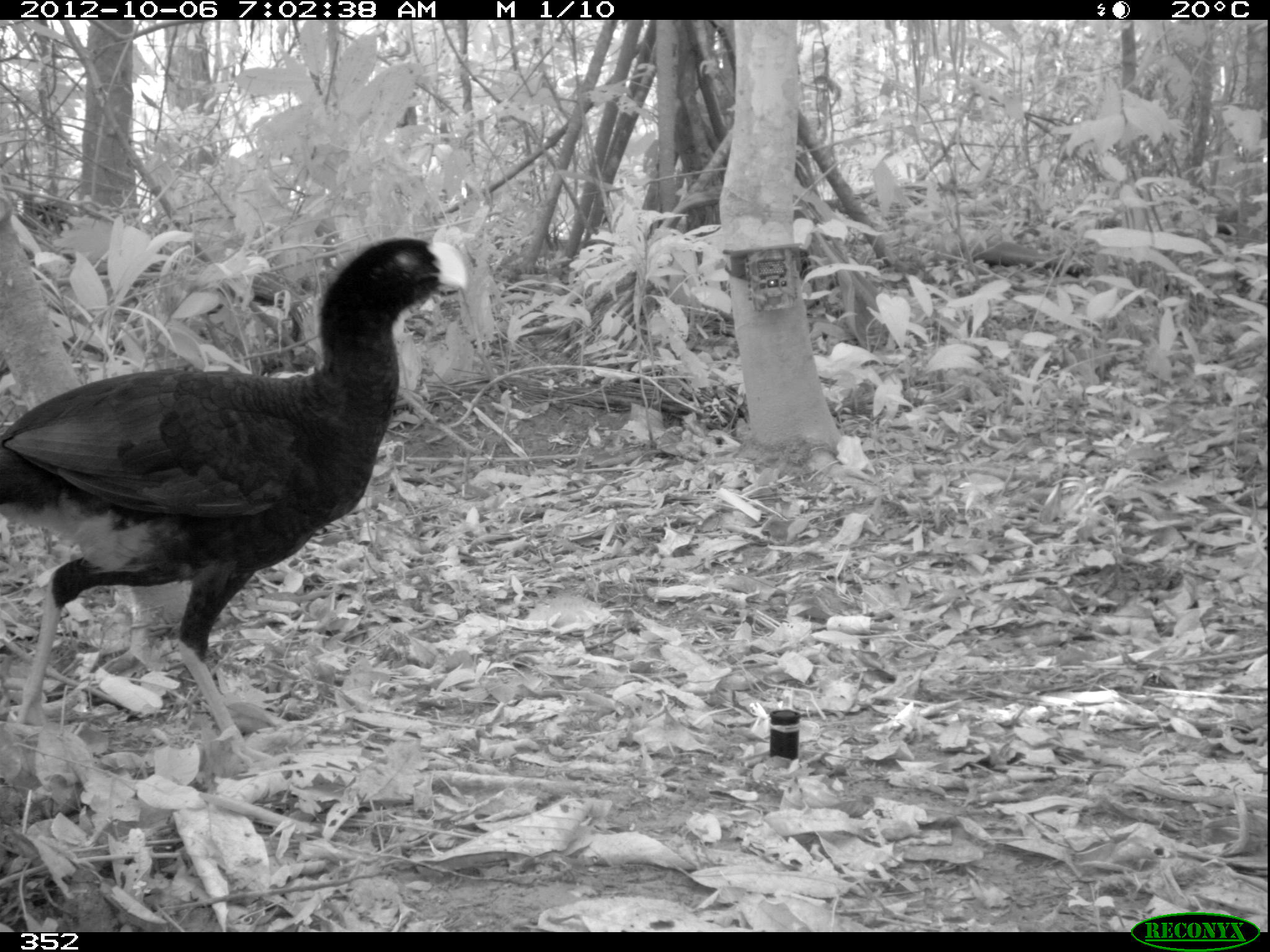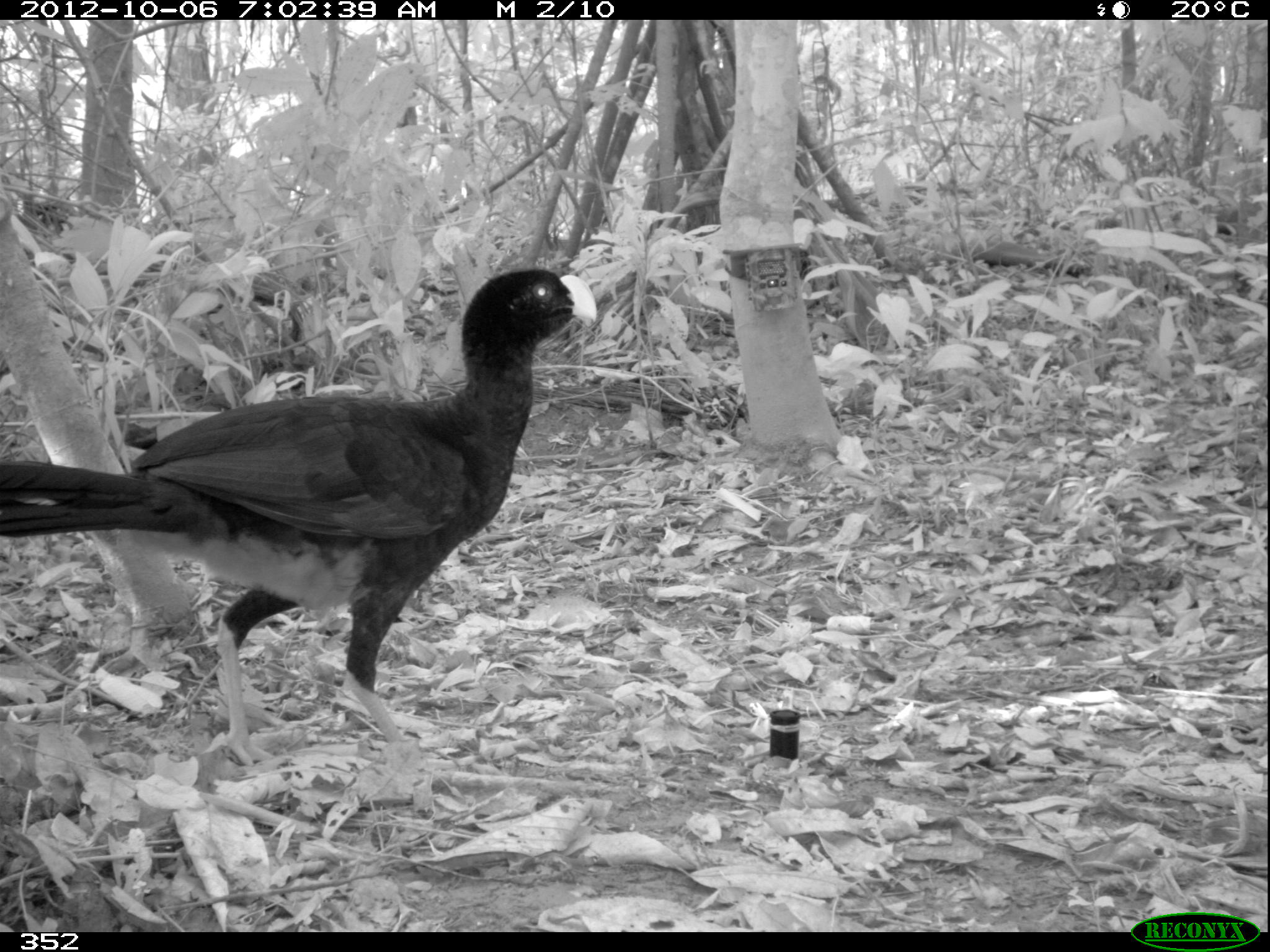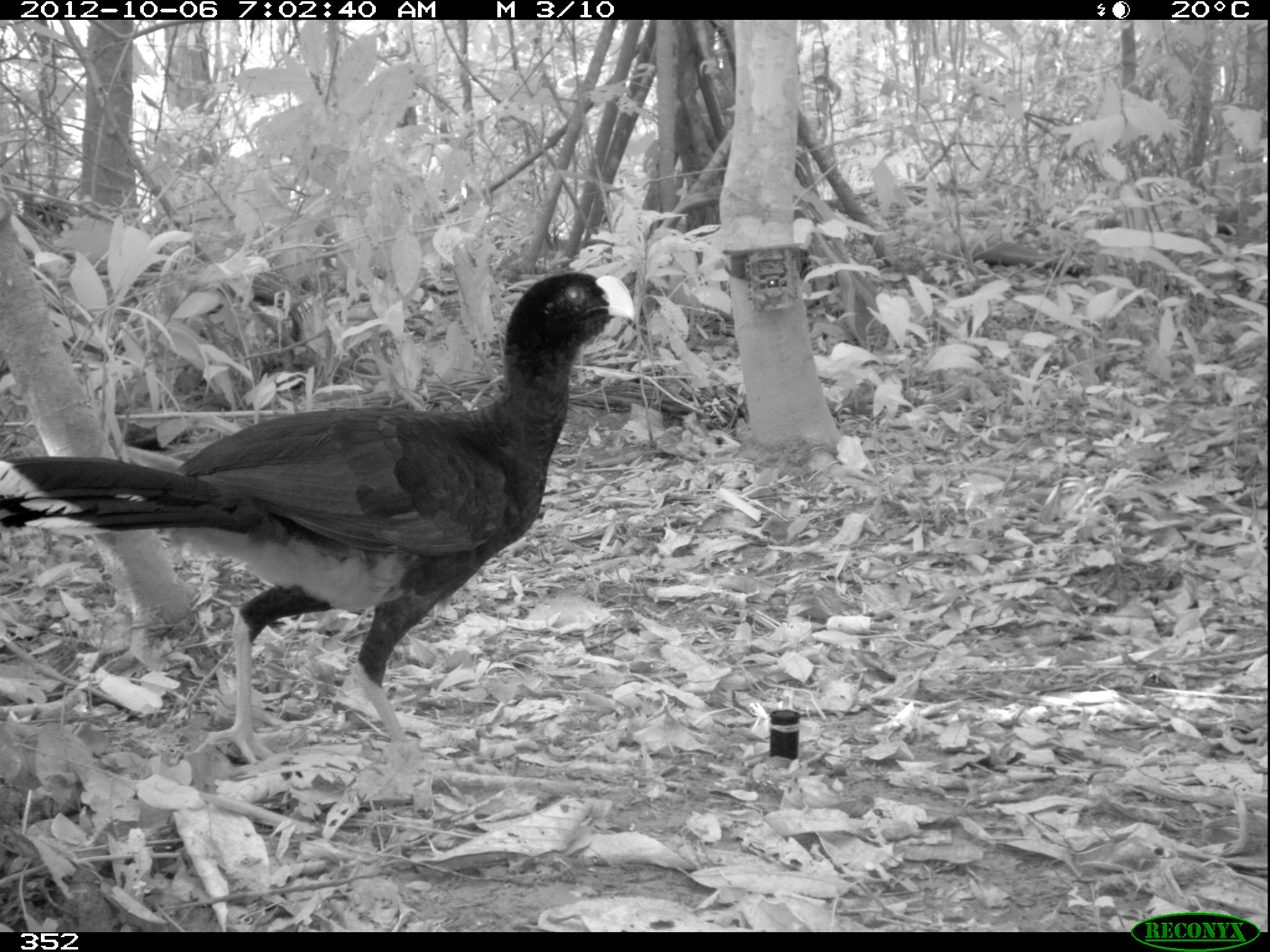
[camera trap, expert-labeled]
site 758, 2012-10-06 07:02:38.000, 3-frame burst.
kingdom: Animalia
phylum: Chordata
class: Aves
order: Galliformes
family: Cracidae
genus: Mitu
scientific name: Mitu tuberosum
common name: razor-billed curassow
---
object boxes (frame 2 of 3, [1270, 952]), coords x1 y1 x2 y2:
mitu tuberosum: 0 266 597 766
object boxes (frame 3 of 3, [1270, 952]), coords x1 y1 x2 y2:
mitu tuberosum: 0 270 635 768